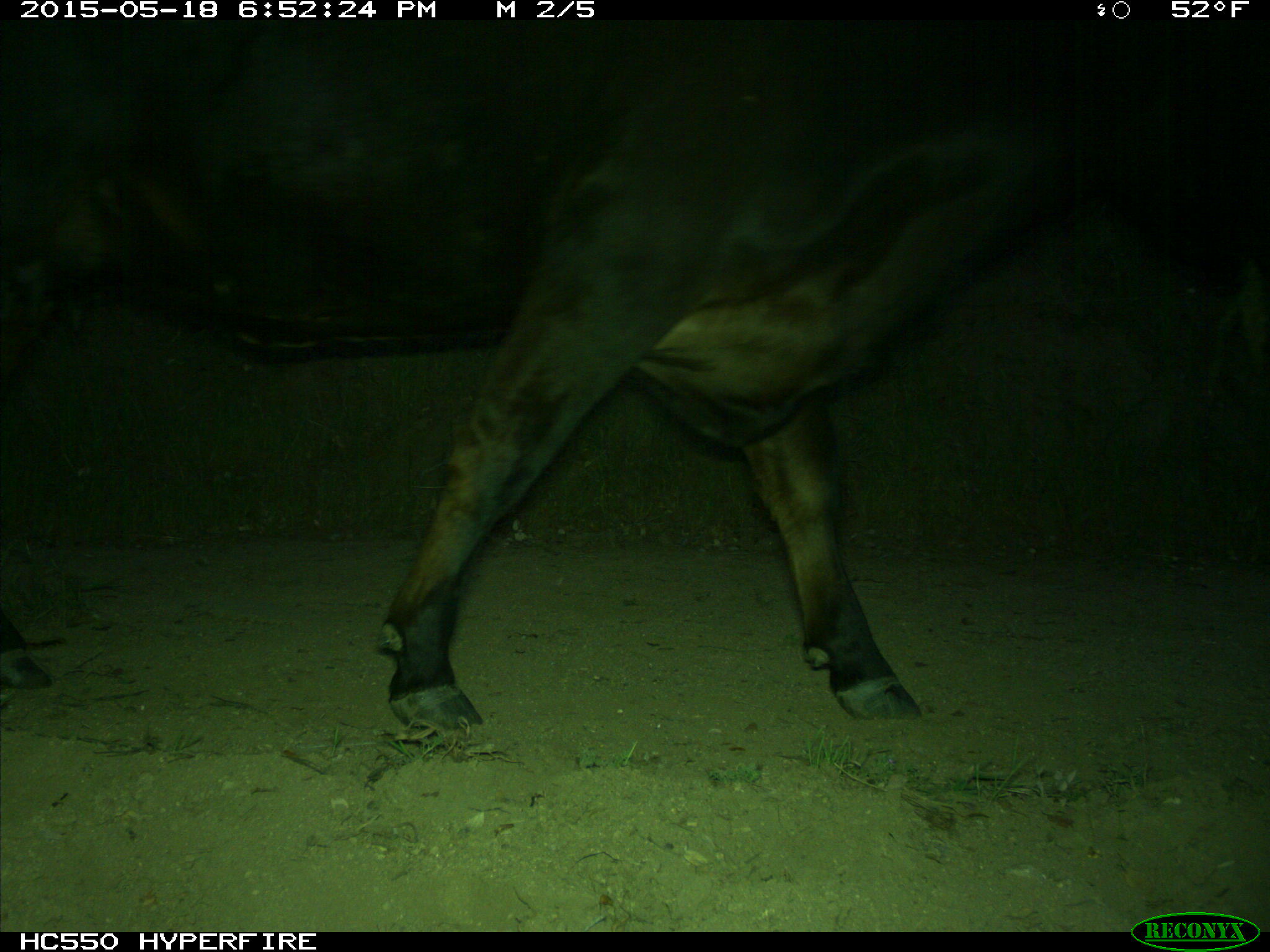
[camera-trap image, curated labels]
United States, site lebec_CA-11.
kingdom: Animalia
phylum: Chordata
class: Mammalia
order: Artiodactyla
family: Bovidae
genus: Bos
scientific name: Bos taurus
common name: domestic cow